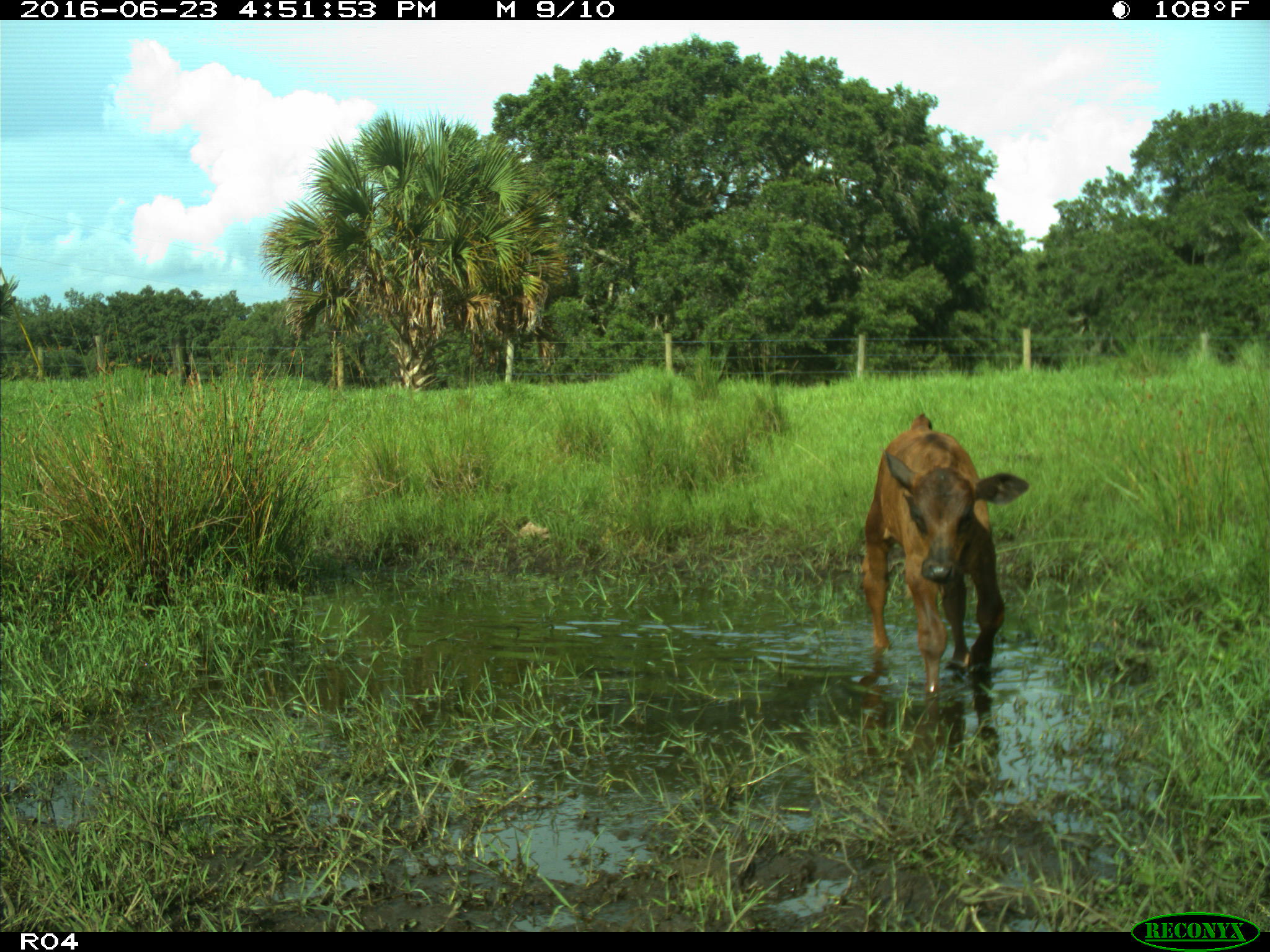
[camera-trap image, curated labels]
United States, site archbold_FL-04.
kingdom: Animalia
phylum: Chordata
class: Mammalia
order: Artiodactyla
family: Bovidae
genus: Bos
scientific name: Bos taurus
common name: domestic cow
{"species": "Bos taurus (domestic cow)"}